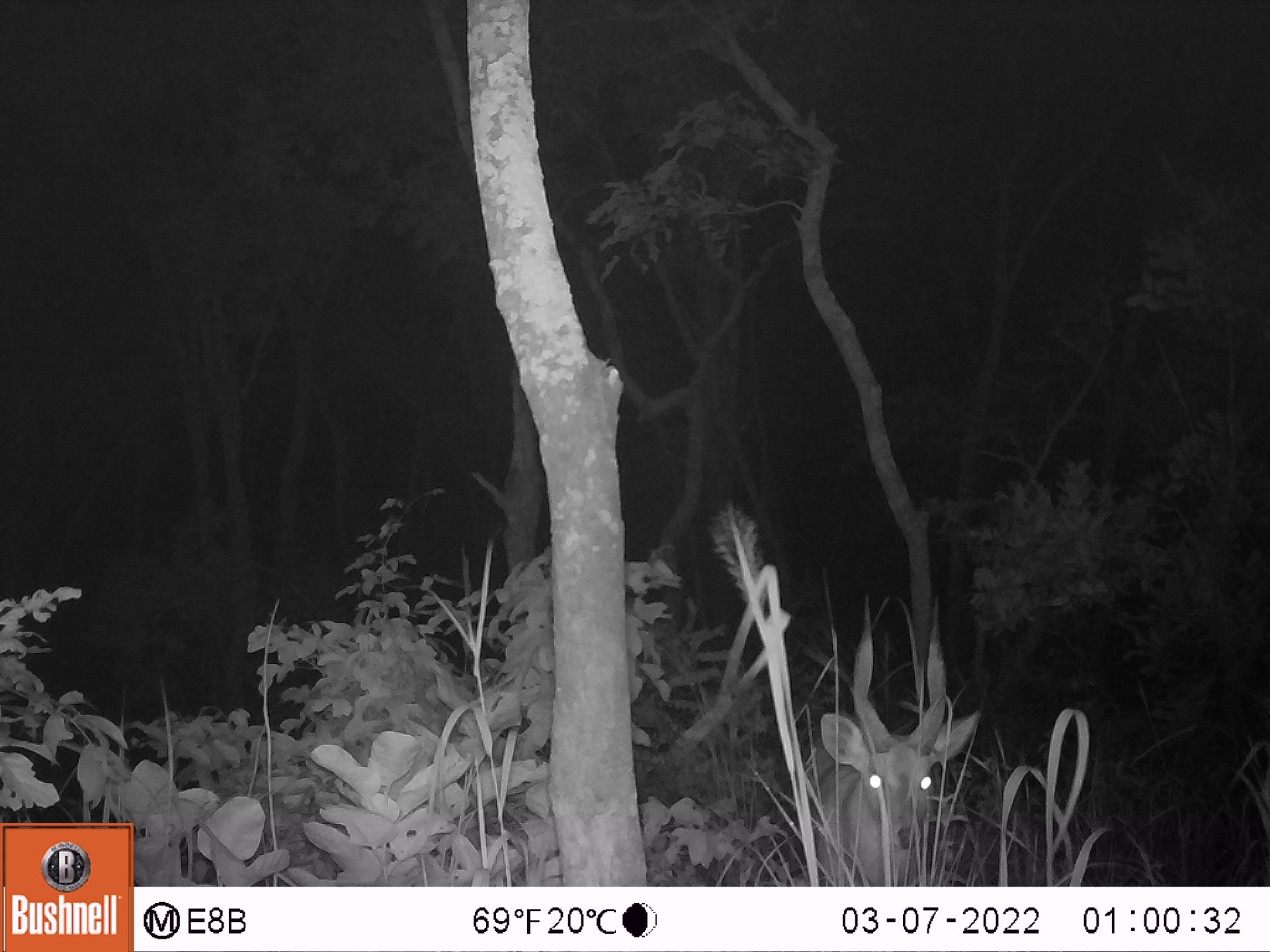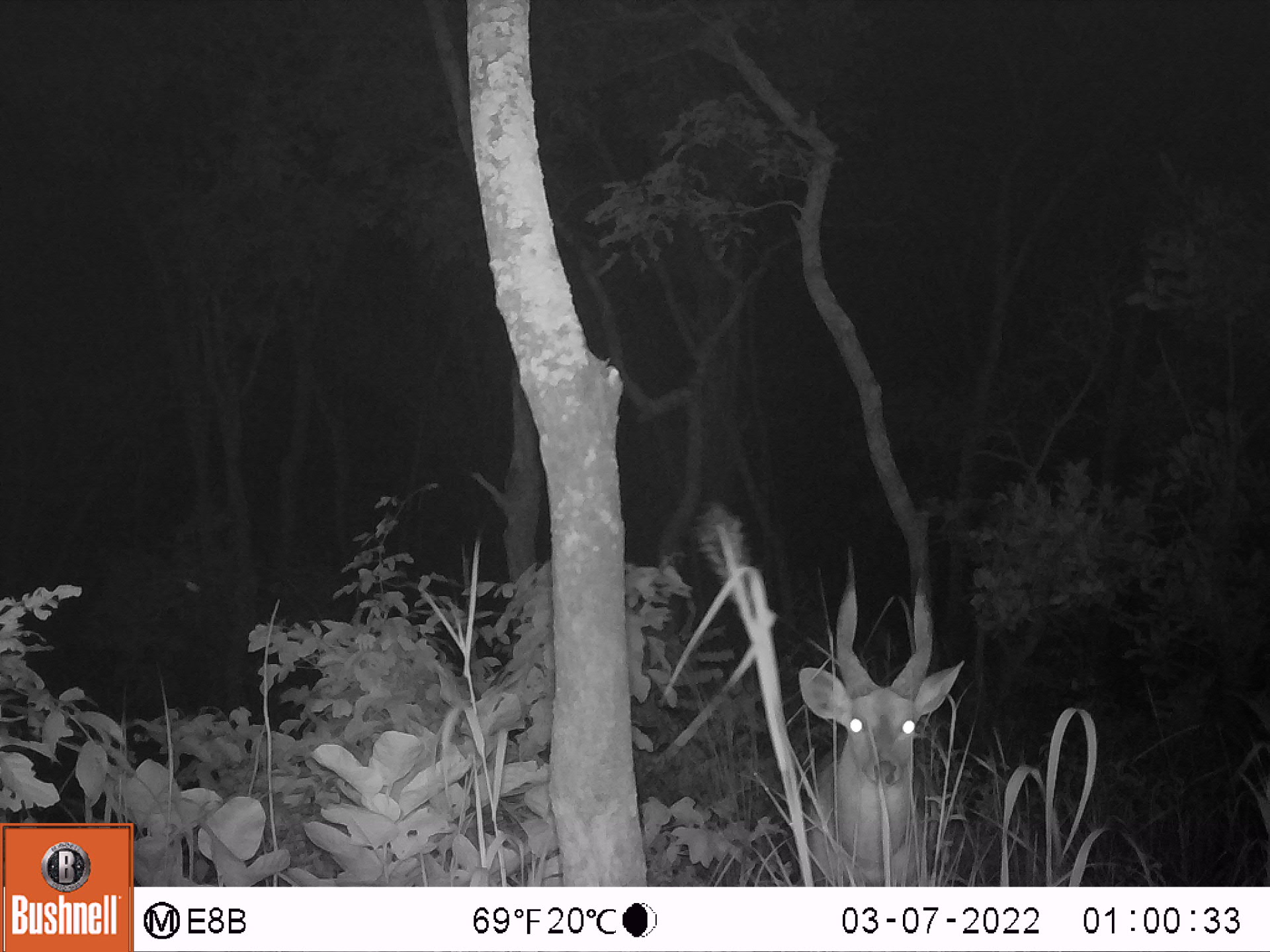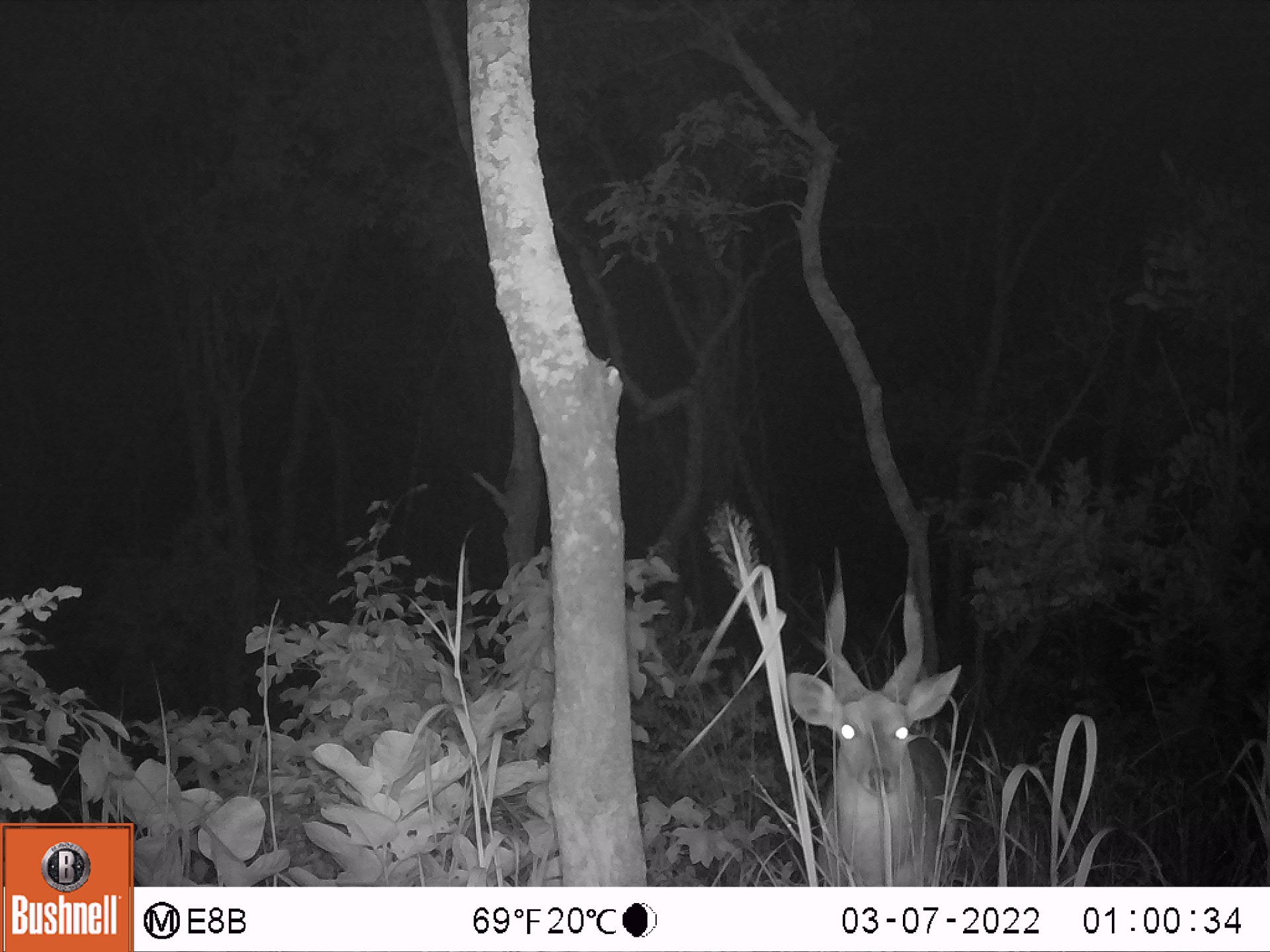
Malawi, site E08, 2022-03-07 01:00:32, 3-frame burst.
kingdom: Animalia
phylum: Chordata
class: Mammalia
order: Artiodactyla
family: Bovidae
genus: Tragelaphus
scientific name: Tragelaphus sylvaticus sylvaticus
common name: cape bushbuck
Cape bushbuck (Tragelaphus sylvaticus sylvaticus), count 1.